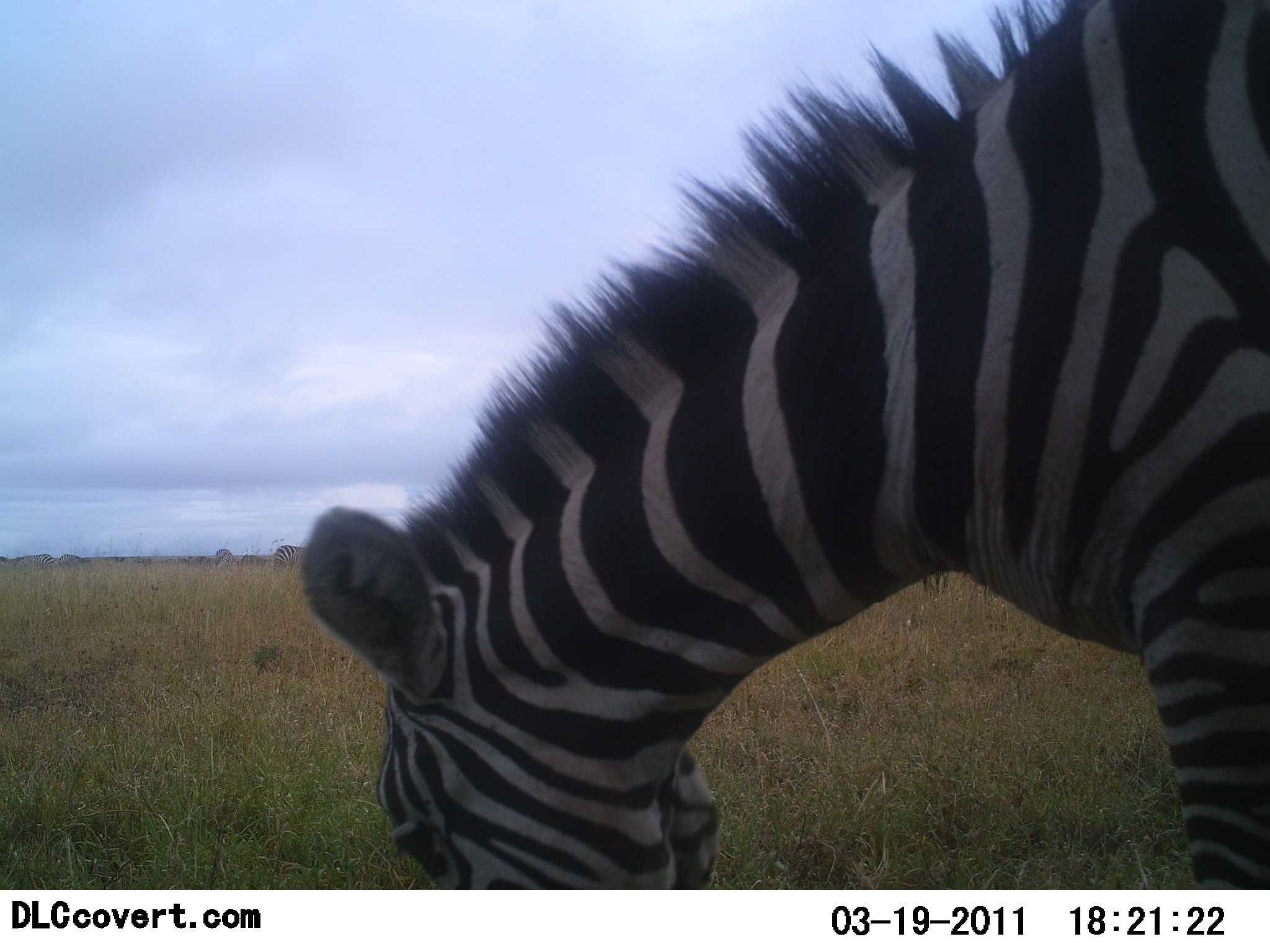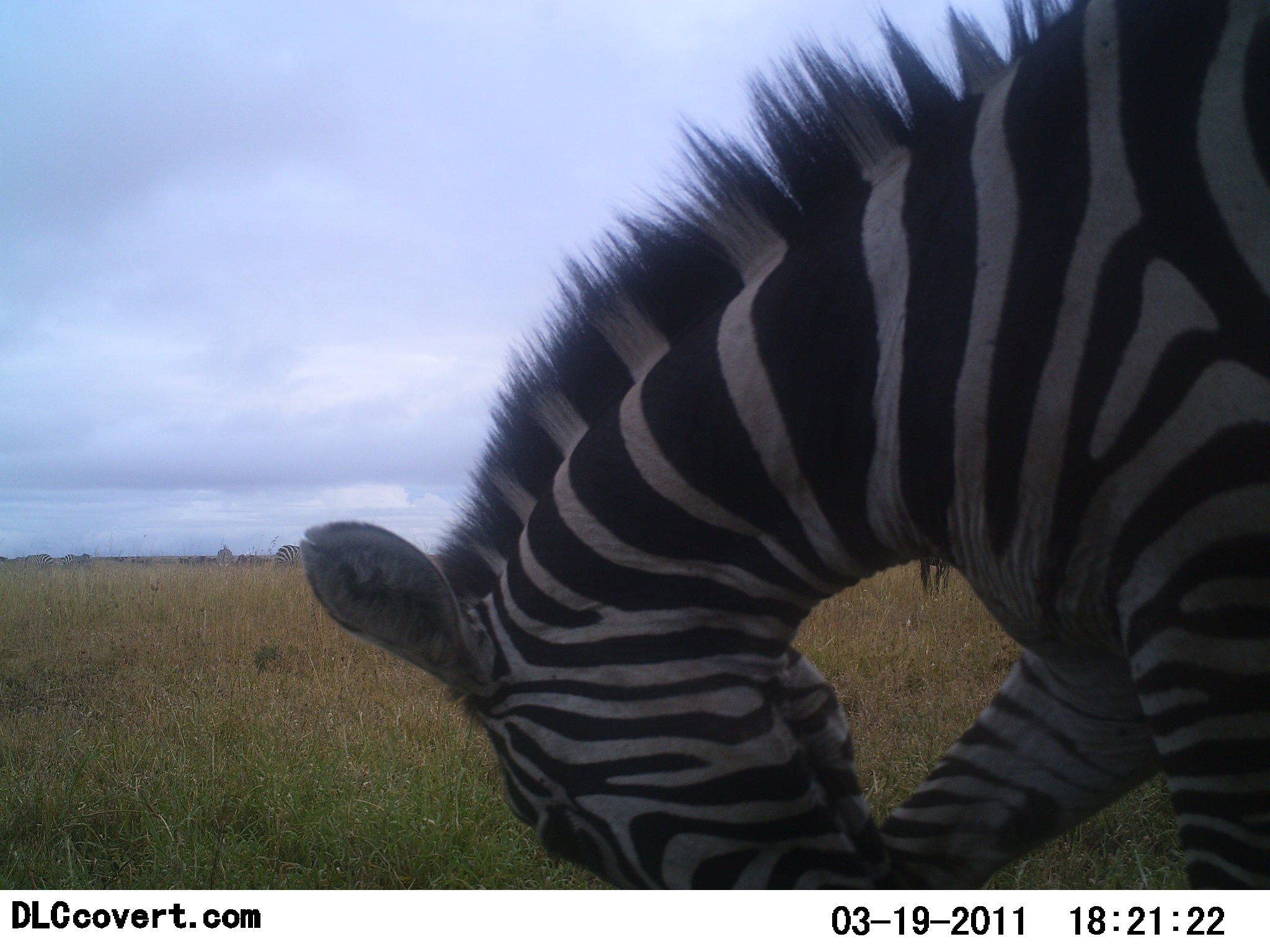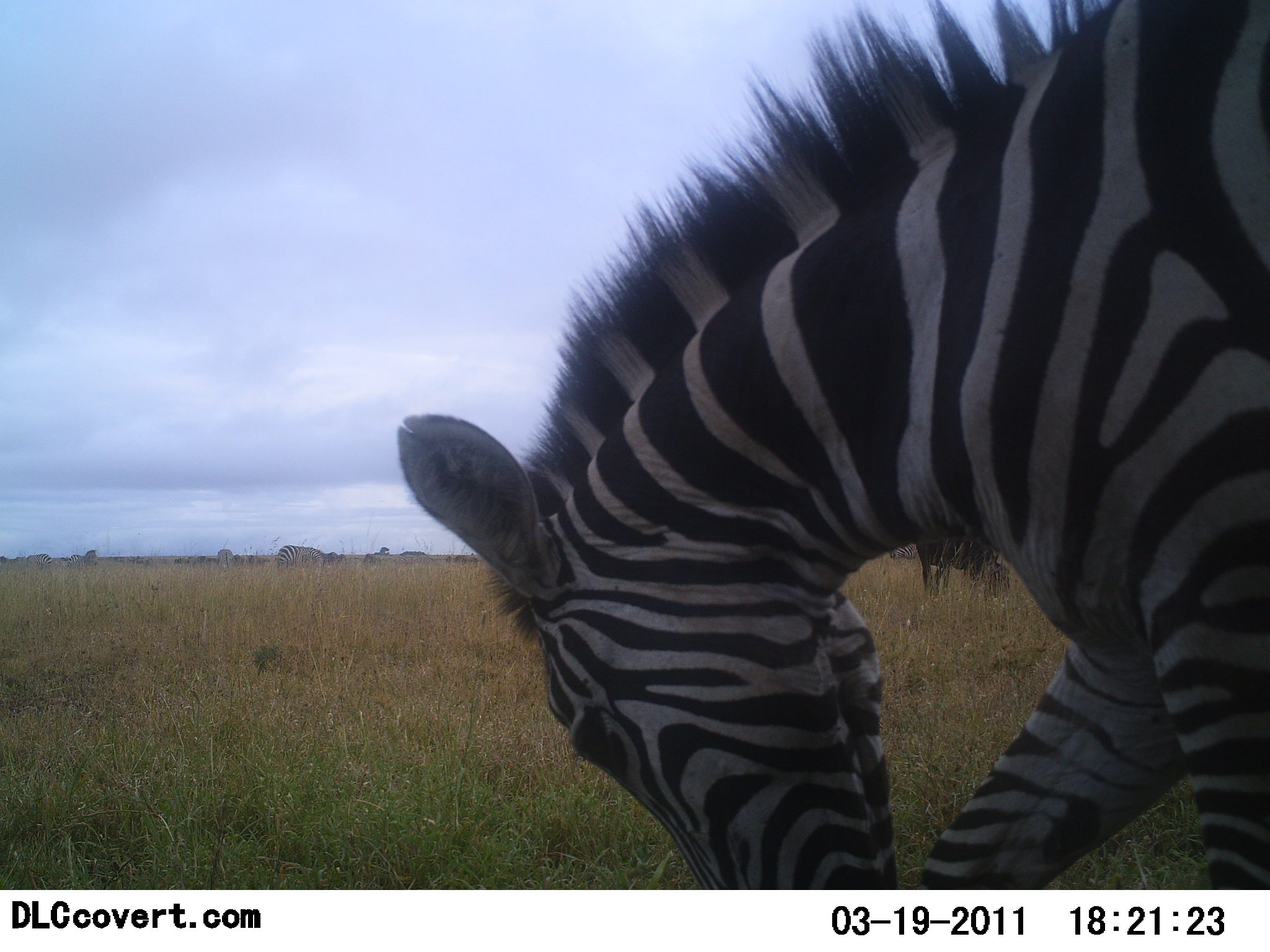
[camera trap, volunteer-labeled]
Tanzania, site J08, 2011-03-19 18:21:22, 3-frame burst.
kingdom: Animalia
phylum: Chordata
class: Mammalia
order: Perissodactyla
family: Equidae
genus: Equus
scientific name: Equus quagga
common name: plains zebra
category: zebra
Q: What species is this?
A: Zebra (plains zebra) (Equus quagga).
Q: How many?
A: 1.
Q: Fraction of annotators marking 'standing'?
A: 29%.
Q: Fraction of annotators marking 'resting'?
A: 0%.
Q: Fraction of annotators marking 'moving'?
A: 6%.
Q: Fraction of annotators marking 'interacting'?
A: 0%.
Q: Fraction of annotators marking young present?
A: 0%.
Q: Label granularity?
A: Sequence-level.